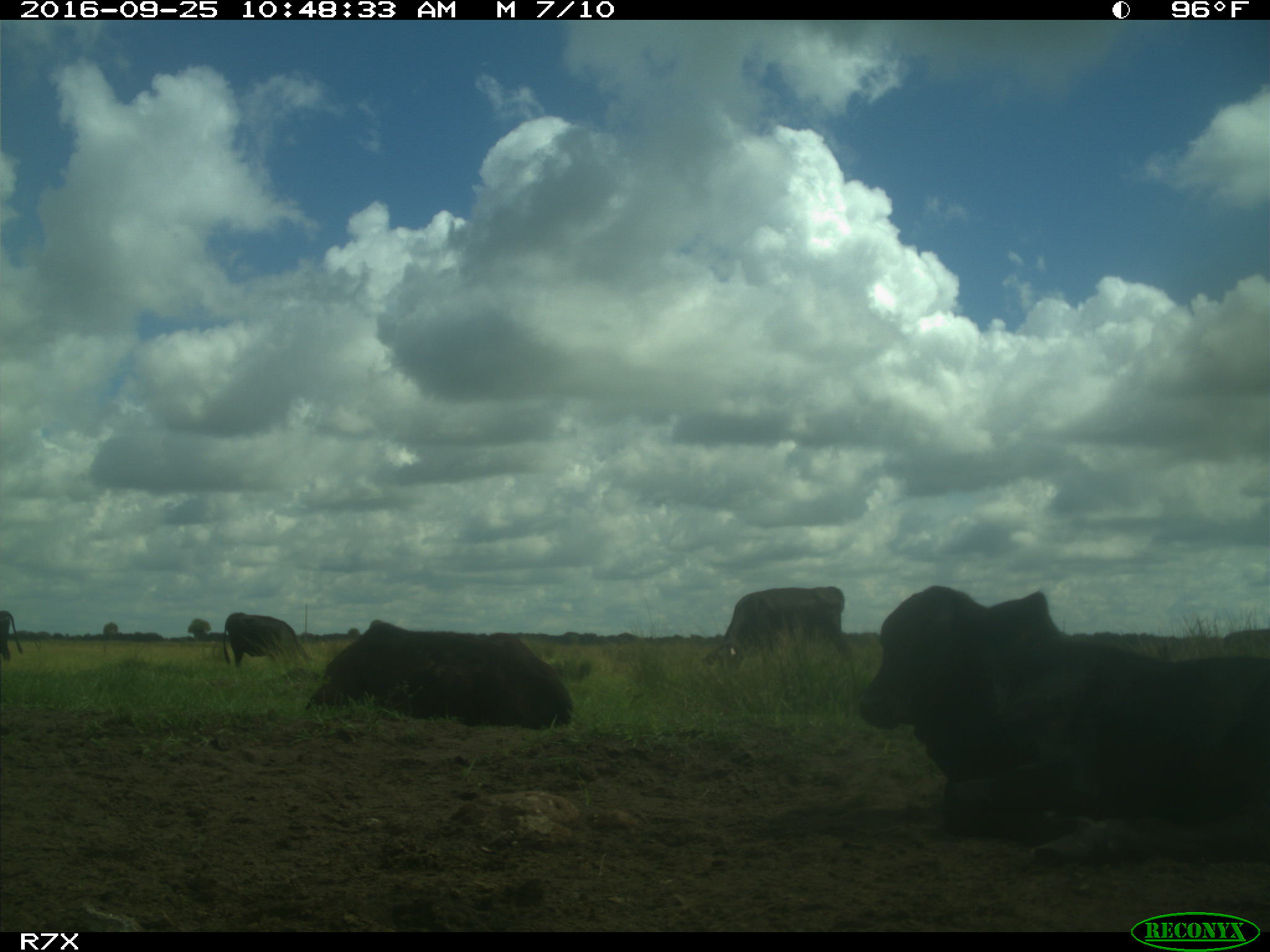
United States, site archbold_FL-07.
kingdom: Animalia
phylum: Chordata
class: Mammalia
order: Artiodactyla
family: Bovidae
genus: Bos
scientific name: Bos taurus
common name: domestic cow